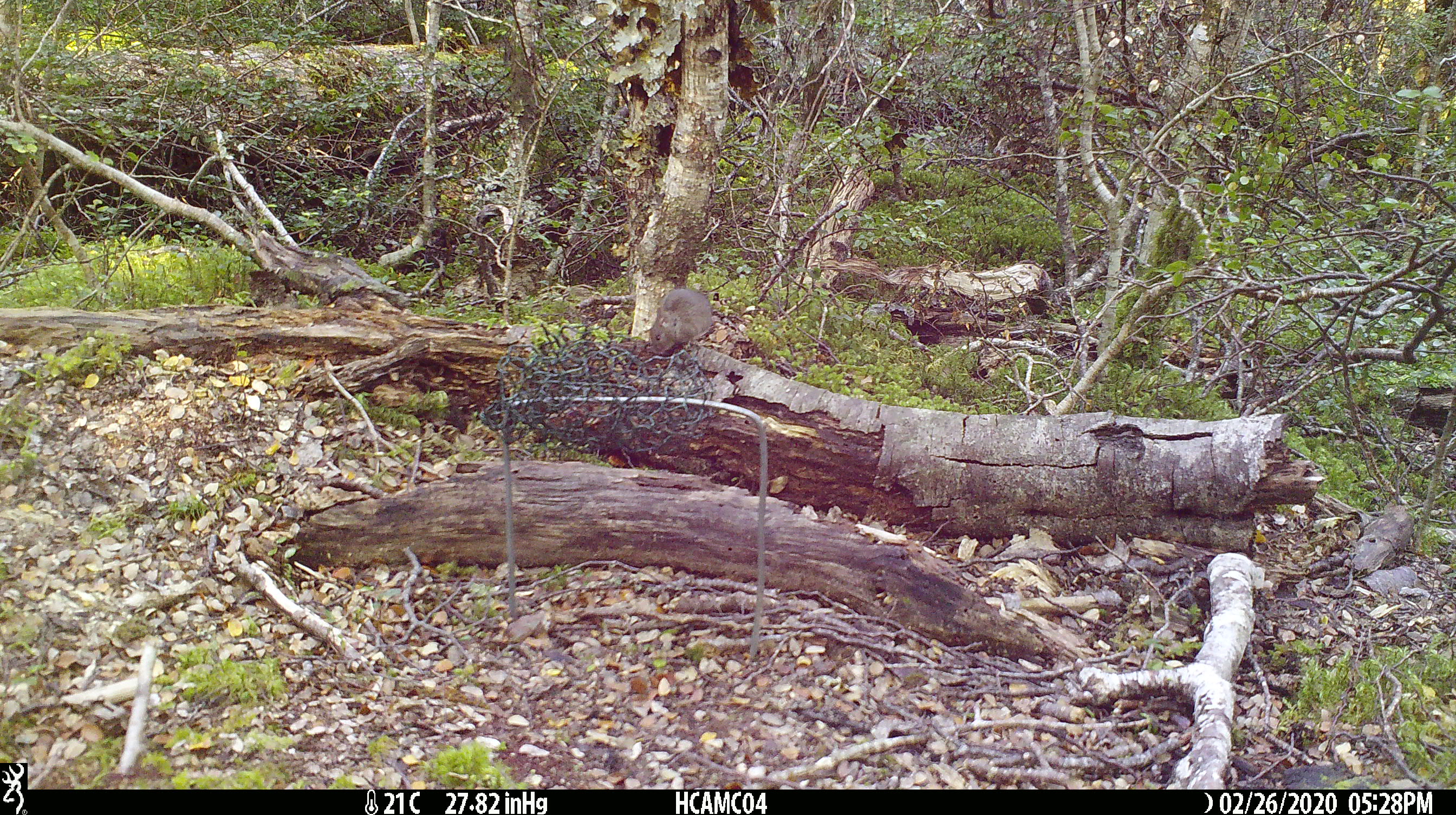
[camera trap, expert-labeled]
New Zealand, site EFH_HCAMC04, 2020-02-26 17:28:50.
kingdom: Animalia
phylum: Chordata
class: Mammalia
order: Rodentia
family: Muridae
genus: Mus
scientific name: Mus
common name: mouse